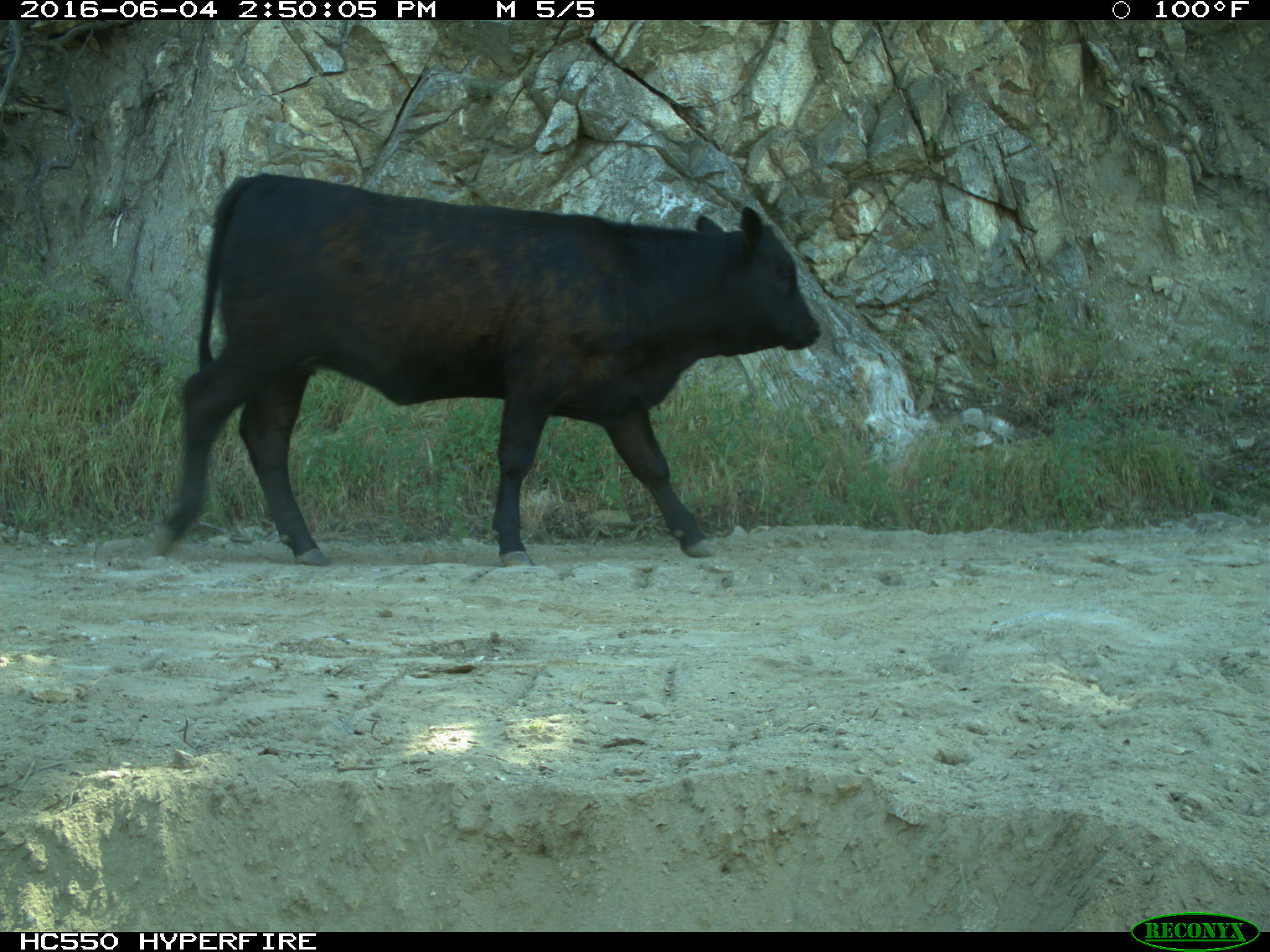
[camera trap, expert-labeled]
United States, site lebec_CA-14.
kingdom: Animalia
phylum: Chordata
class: Mammalia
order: Artiodactyla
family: Bovidae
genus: Bos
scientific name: Bos taurus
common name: domestic cow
Bos taurus (domestic cow).